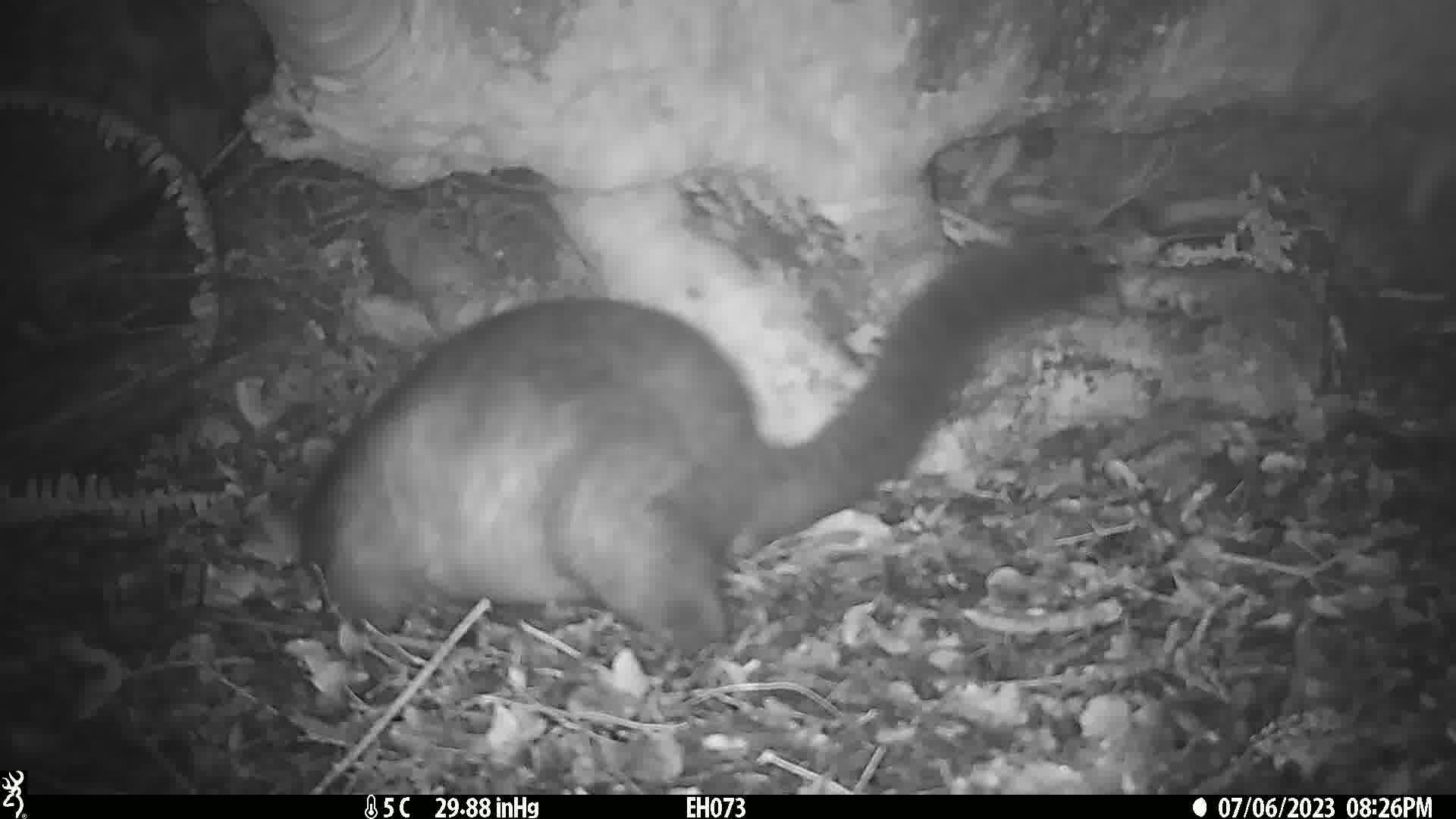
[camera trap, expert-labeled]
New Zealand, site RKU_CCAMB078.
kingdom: Animalia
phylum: Chordata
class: Mammalia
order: Diprotodontia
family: Phalangeridae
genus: Trichosurus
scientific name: Trichosurus vulpecula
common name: common brushtail possum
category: possum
Possum (common brushtail possum) (Trichosurus vulpecula).